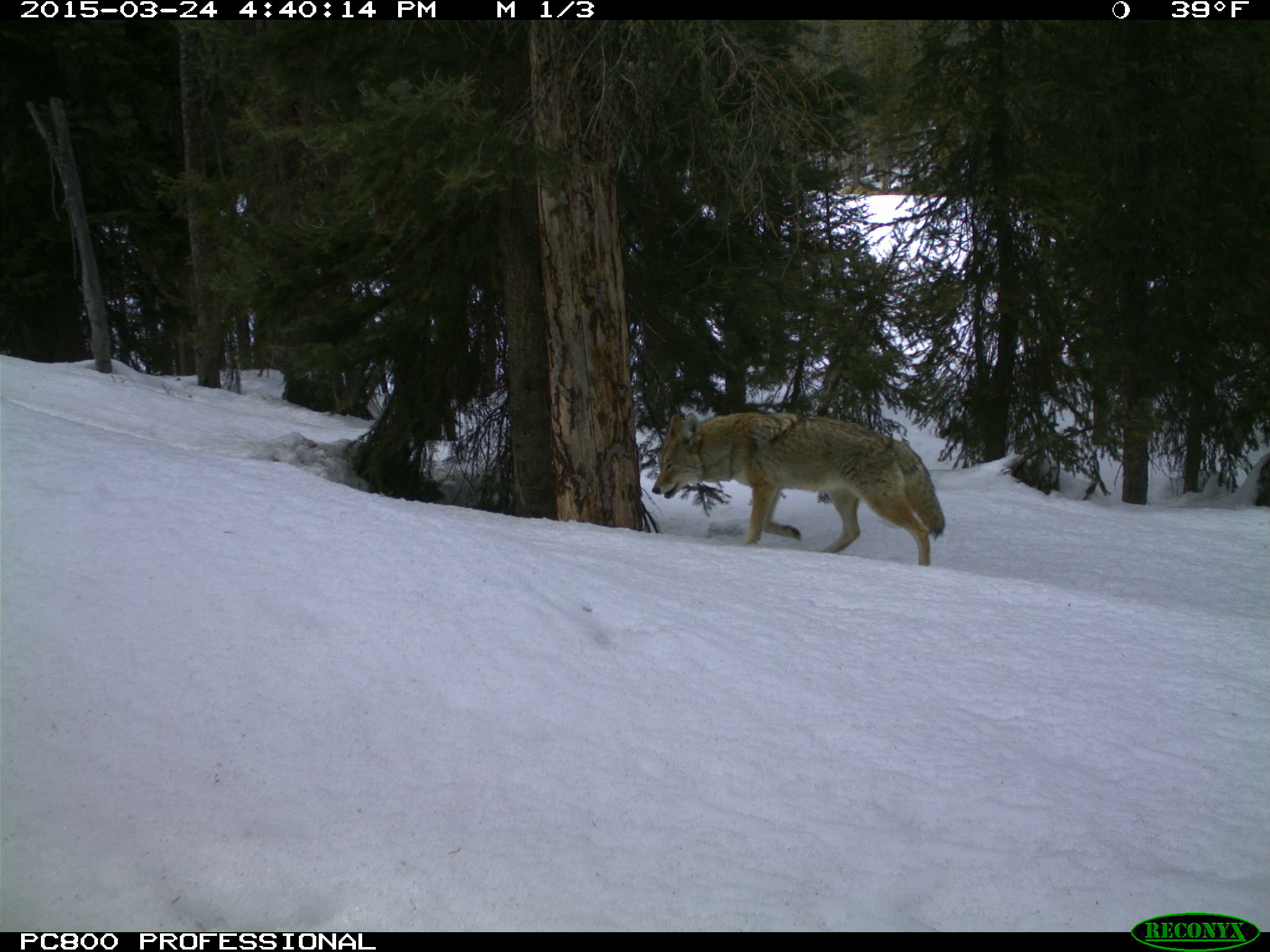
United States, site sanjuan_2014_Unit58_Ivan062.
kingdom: Animalia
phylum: Chordata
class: Mammalia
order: Carnivora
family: Canidae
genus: Canis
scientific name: Canis latrans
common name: coyote